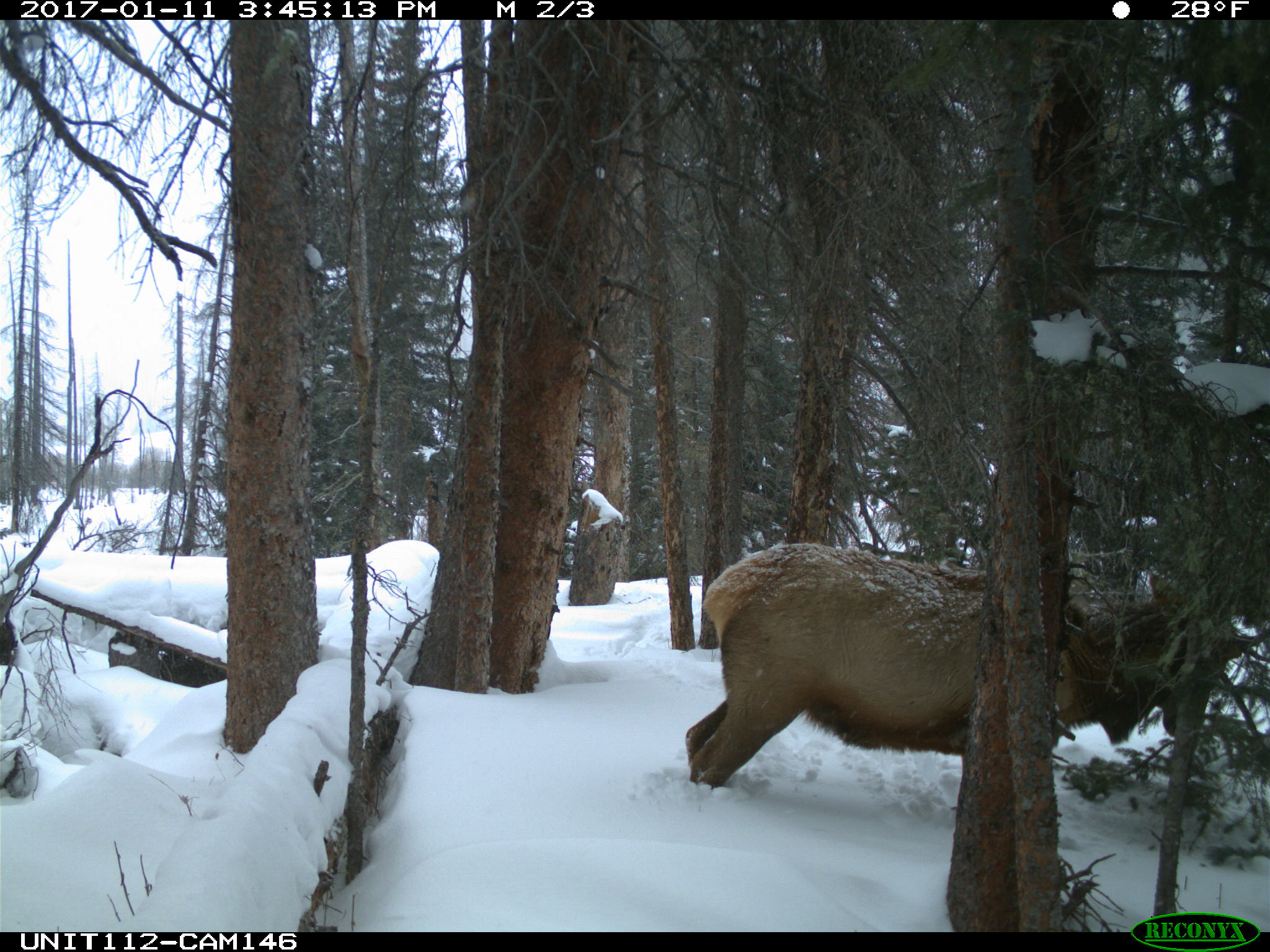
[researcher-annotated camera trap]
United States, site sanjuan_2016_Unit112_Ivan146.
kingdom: Animalia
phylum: Chordata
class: Mammalia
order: Artiodactyla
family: Cervidae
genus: Cervus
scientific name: Cervus elaphus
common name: red deer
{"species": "Cervus elaphus (red deer)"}